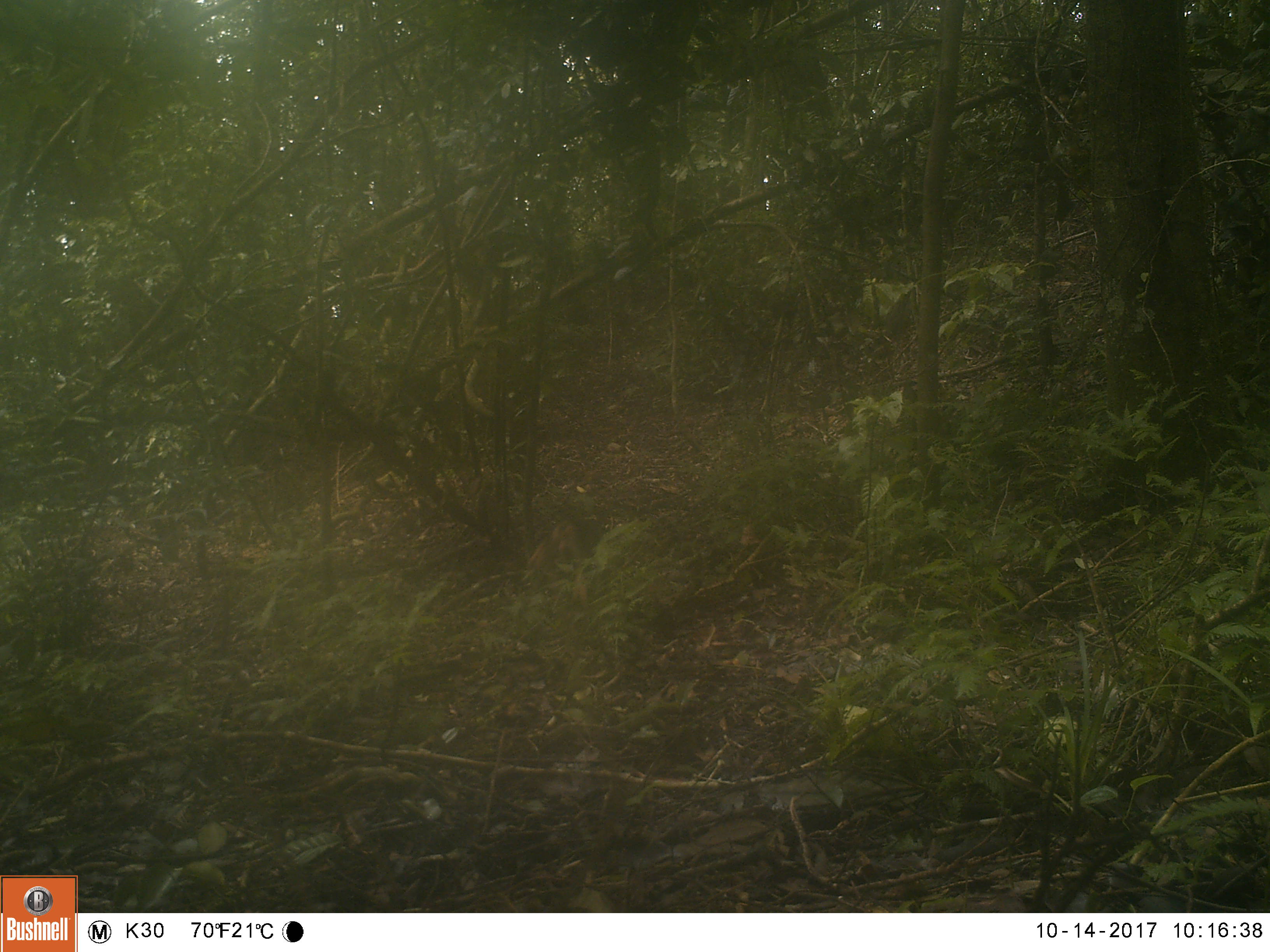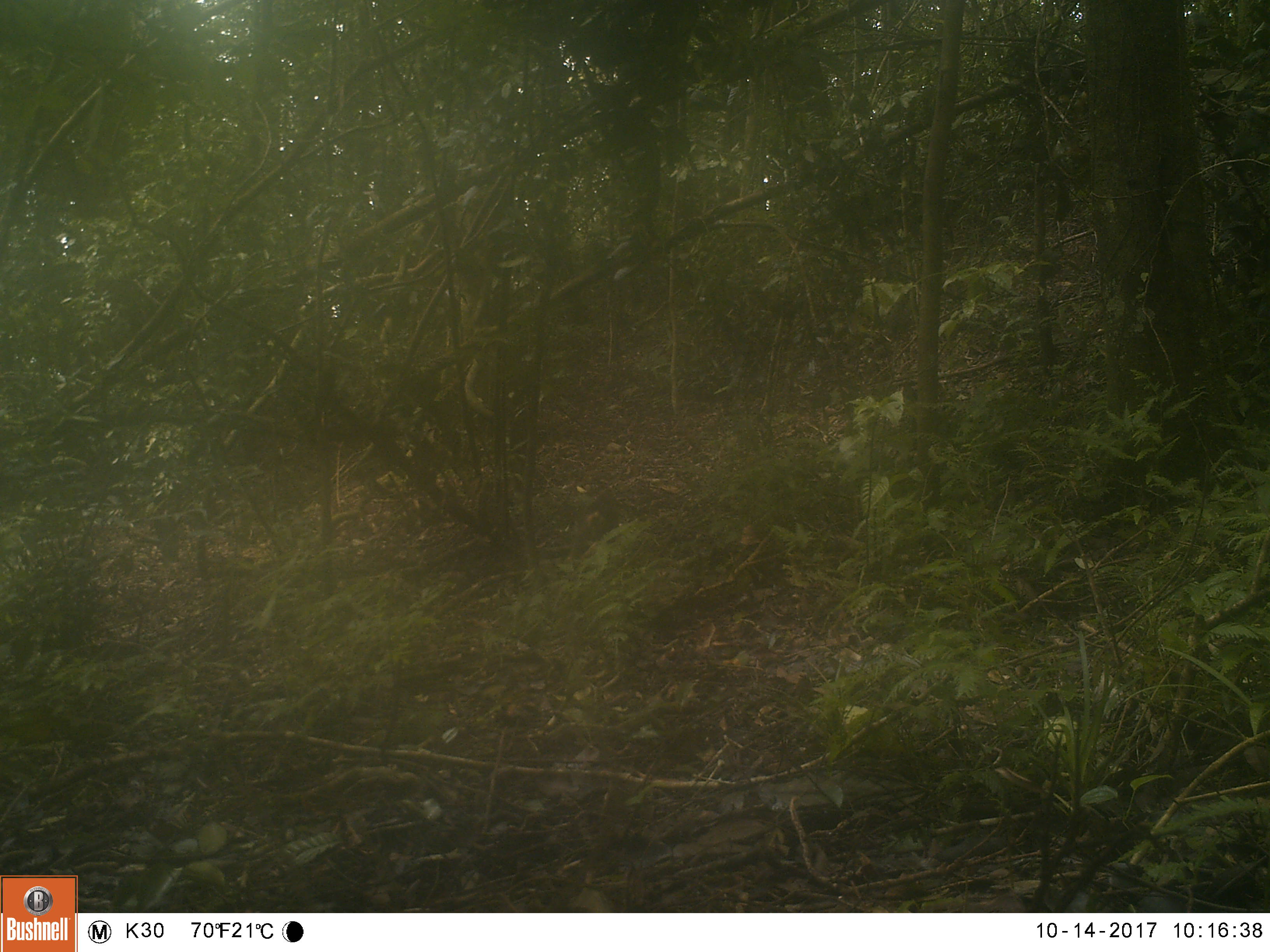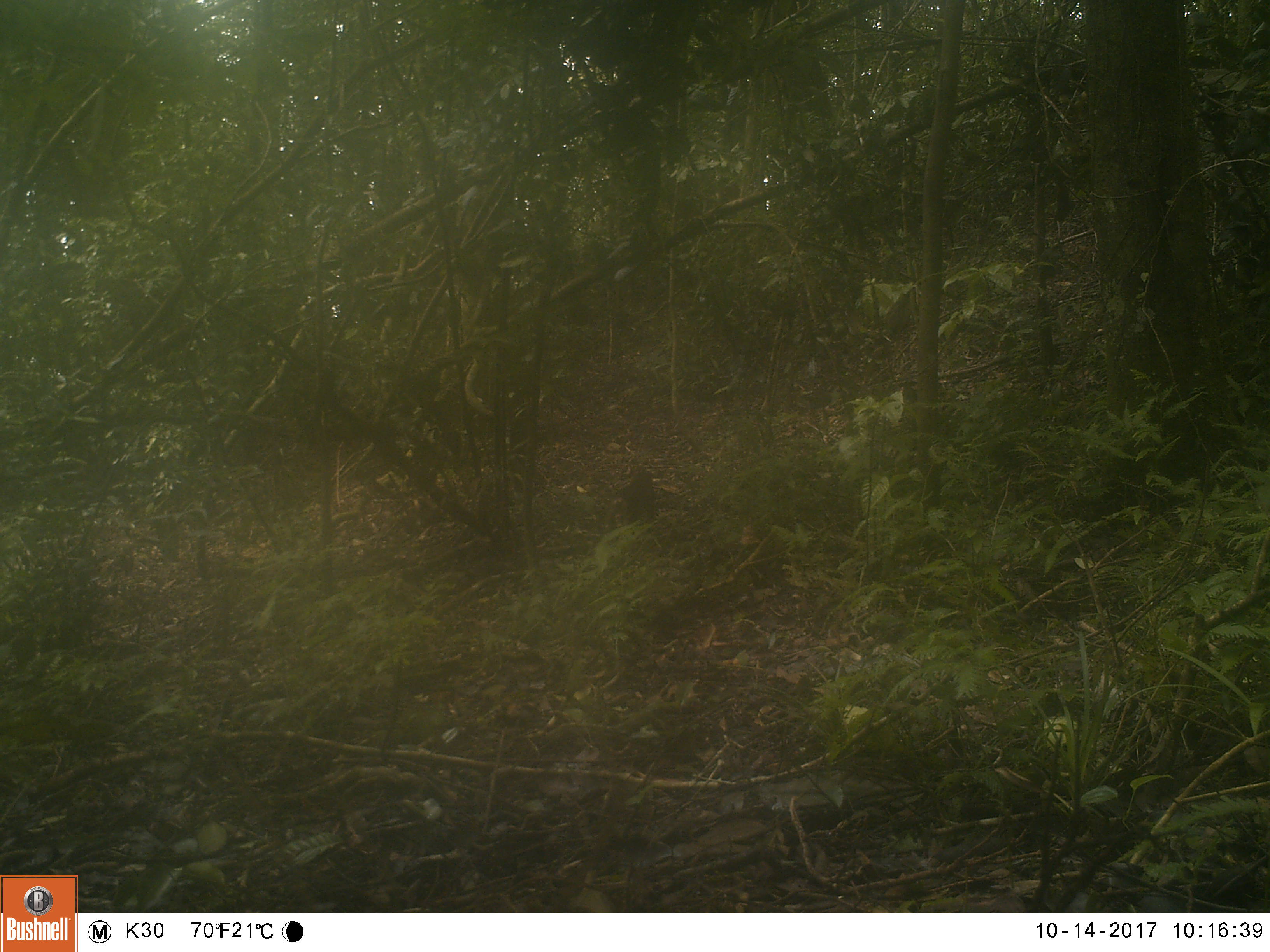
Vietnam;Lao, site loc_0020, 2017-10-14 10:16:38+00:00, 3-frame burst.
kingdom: Animalia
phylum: Chordata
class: Mammalia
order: Primates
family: Cercopithecidae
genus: Macaca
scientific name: Macaca nemestrina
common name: pig-tailed macaque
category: pig tailed macaque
Pig tailed macaque (pig-tailed macaque) (Macaca nemestrina). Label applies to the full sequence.